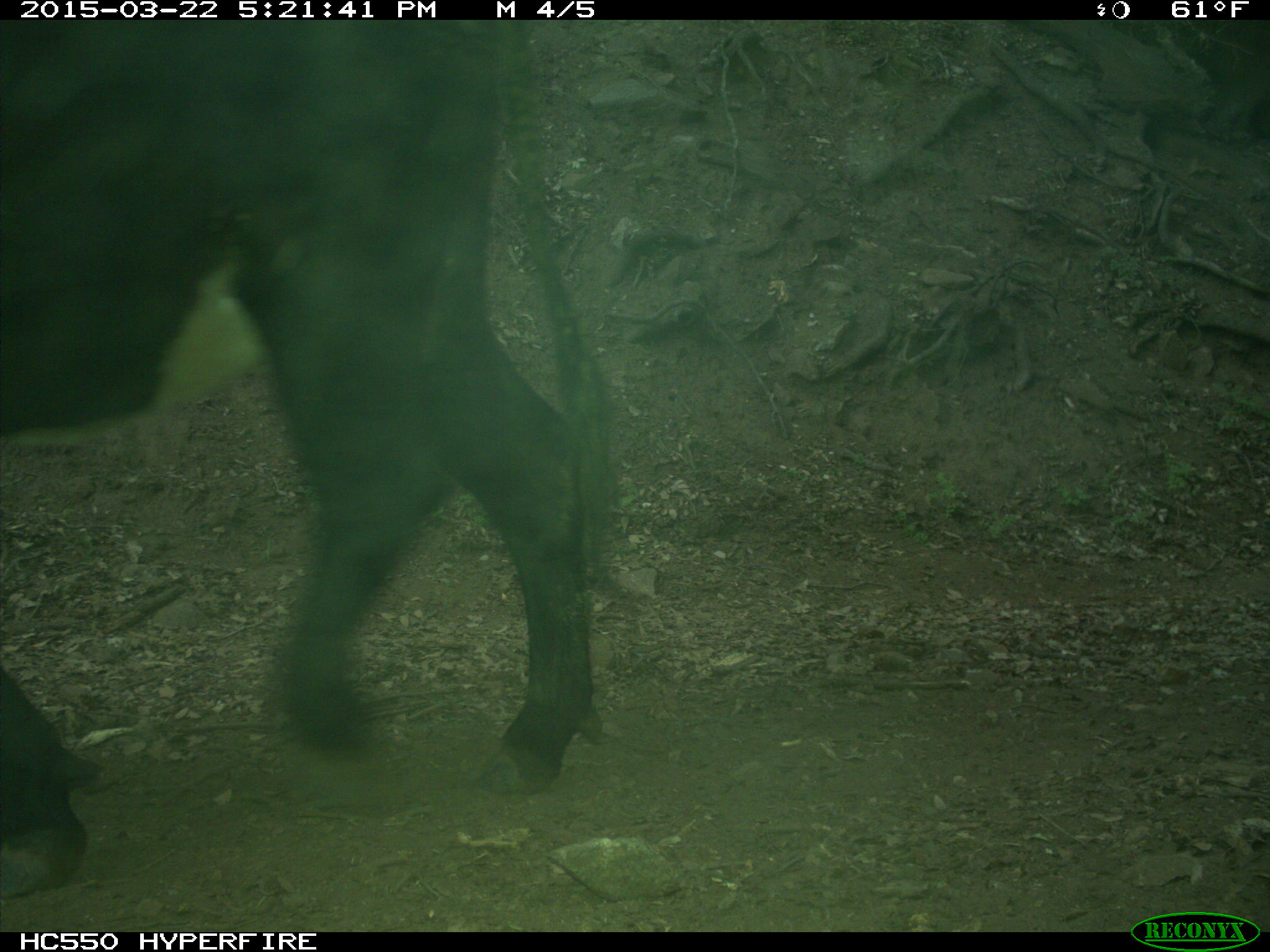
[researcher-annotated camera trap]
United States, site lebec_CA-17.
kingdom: Animalia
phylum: Chordata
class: Mammalia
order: Artiodactyla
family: Bovidae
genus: Bos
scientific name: Bos taurus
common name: domestic cow